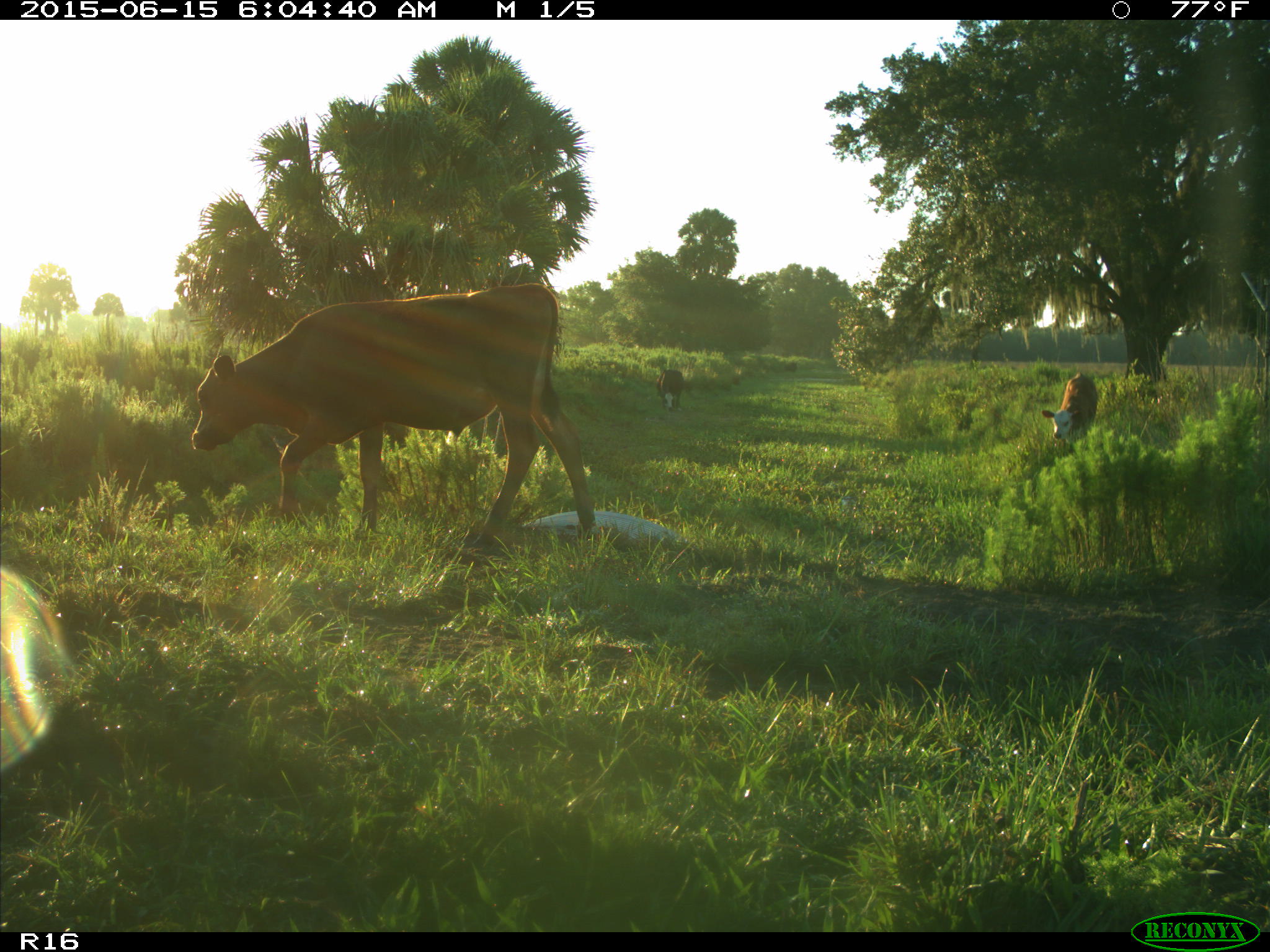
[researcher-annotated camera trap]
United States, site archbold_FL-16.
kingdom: Animalia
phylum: Chordata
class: Mammalia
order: Artiodactyla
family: Bovidae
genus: Bos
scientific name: Bos taurus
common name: domestic cow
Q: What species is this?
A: Bos taurus (domestic cow).